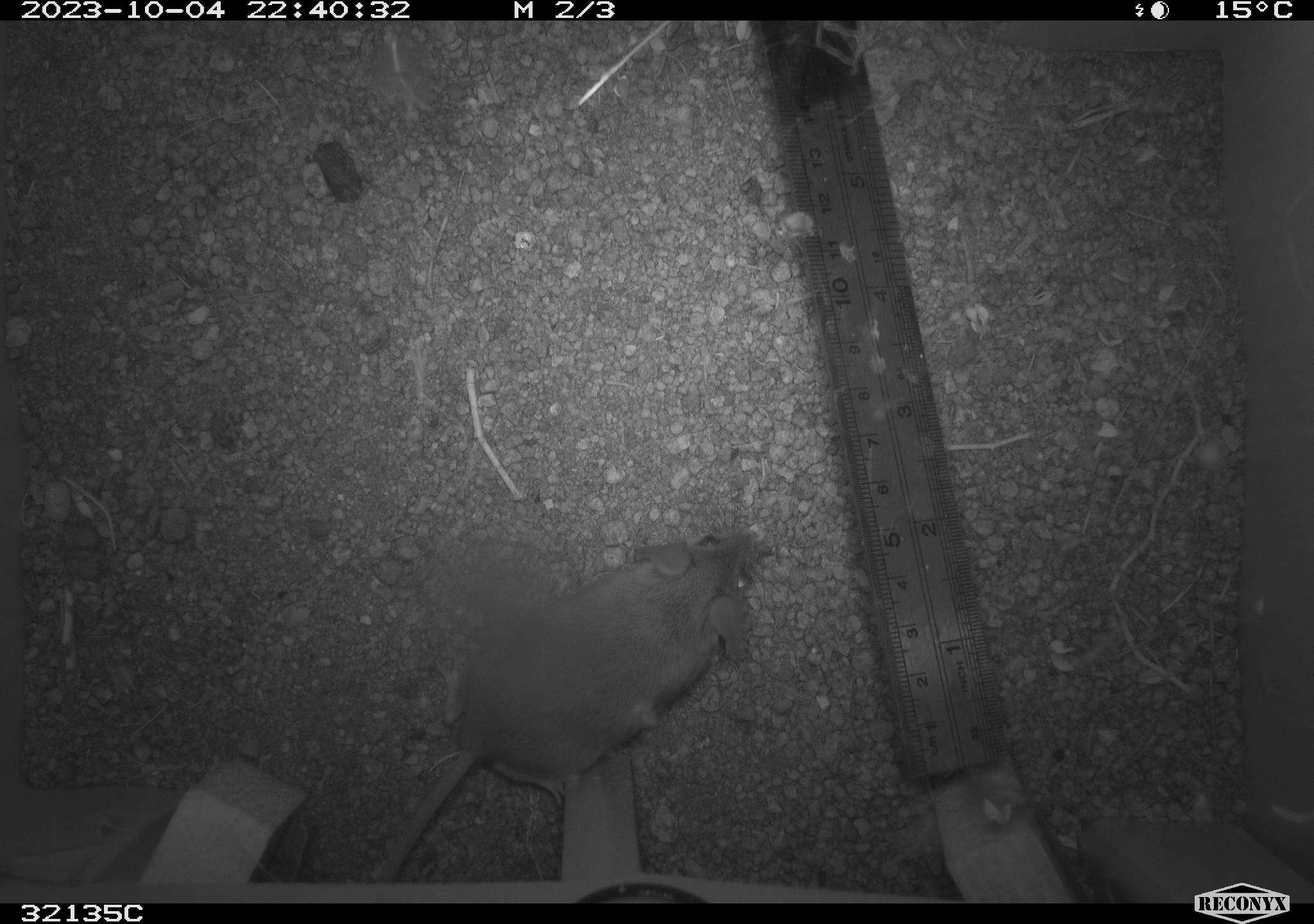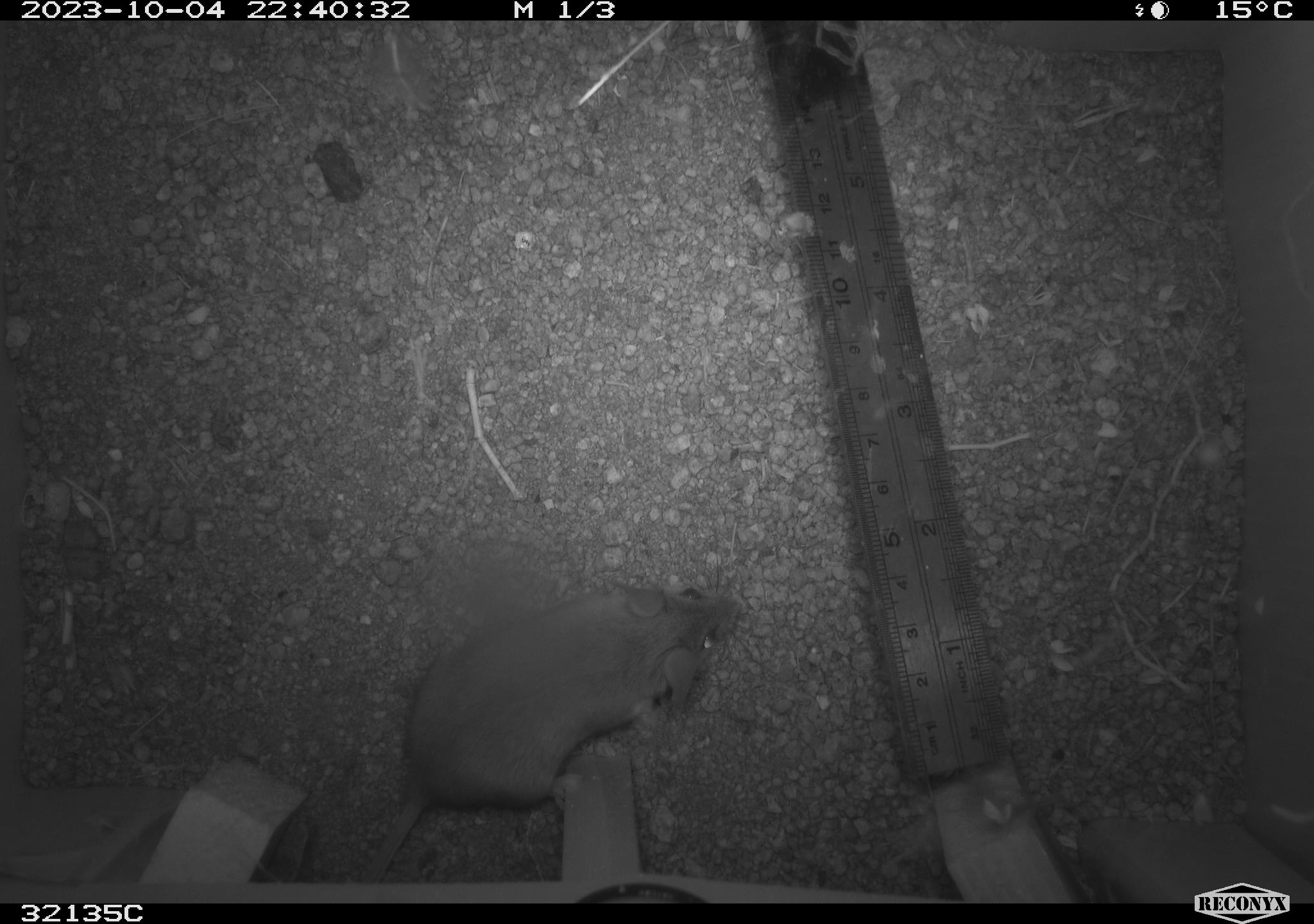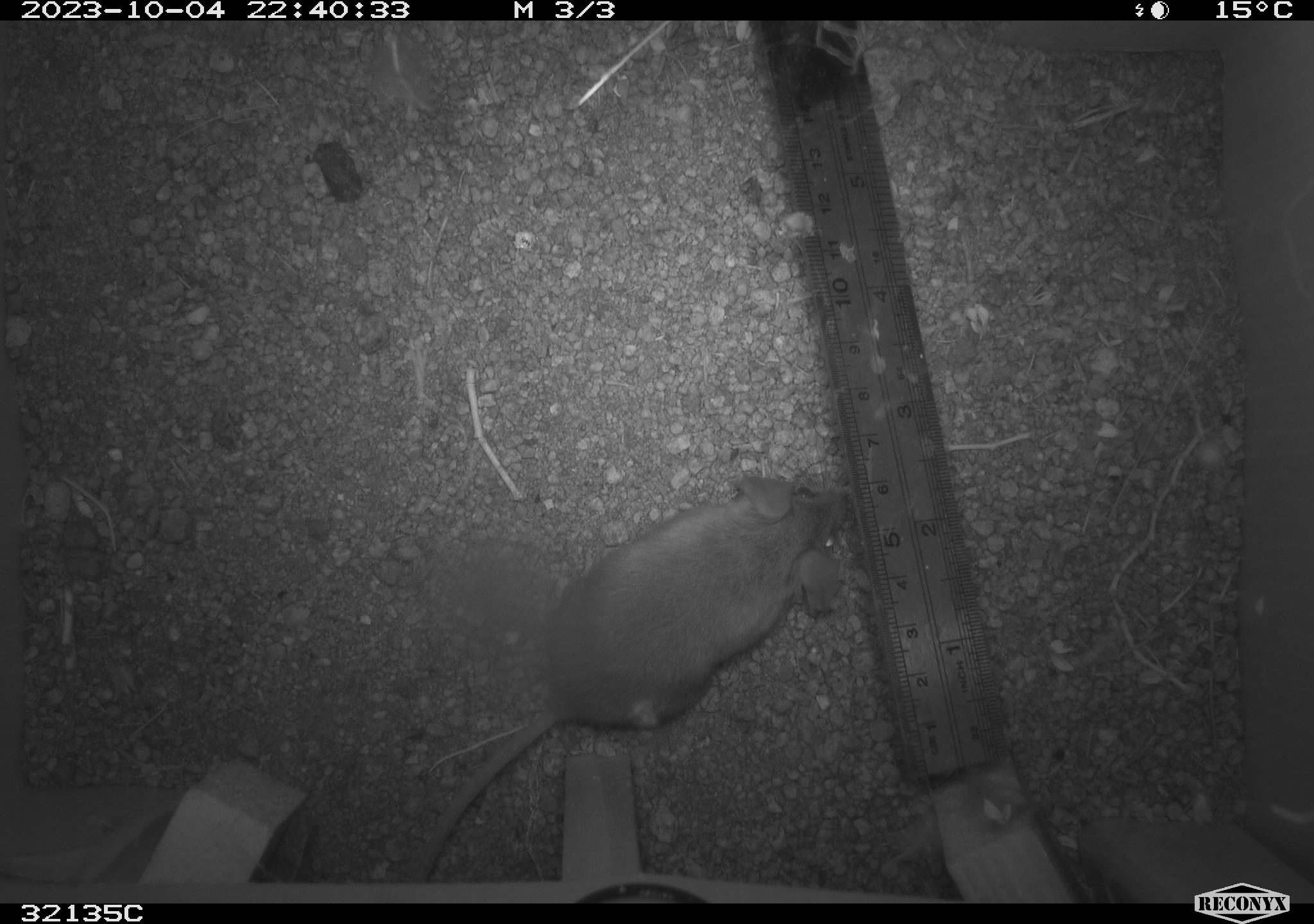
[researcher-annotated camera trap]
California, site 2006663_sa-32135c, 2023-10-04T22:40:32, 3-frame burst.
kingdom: Animalia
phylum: Chordata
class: Mammalia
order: Rodentia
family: Cricetidae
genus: Peromyscus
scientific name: Peromyscus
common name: deer mice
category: peromyscus species